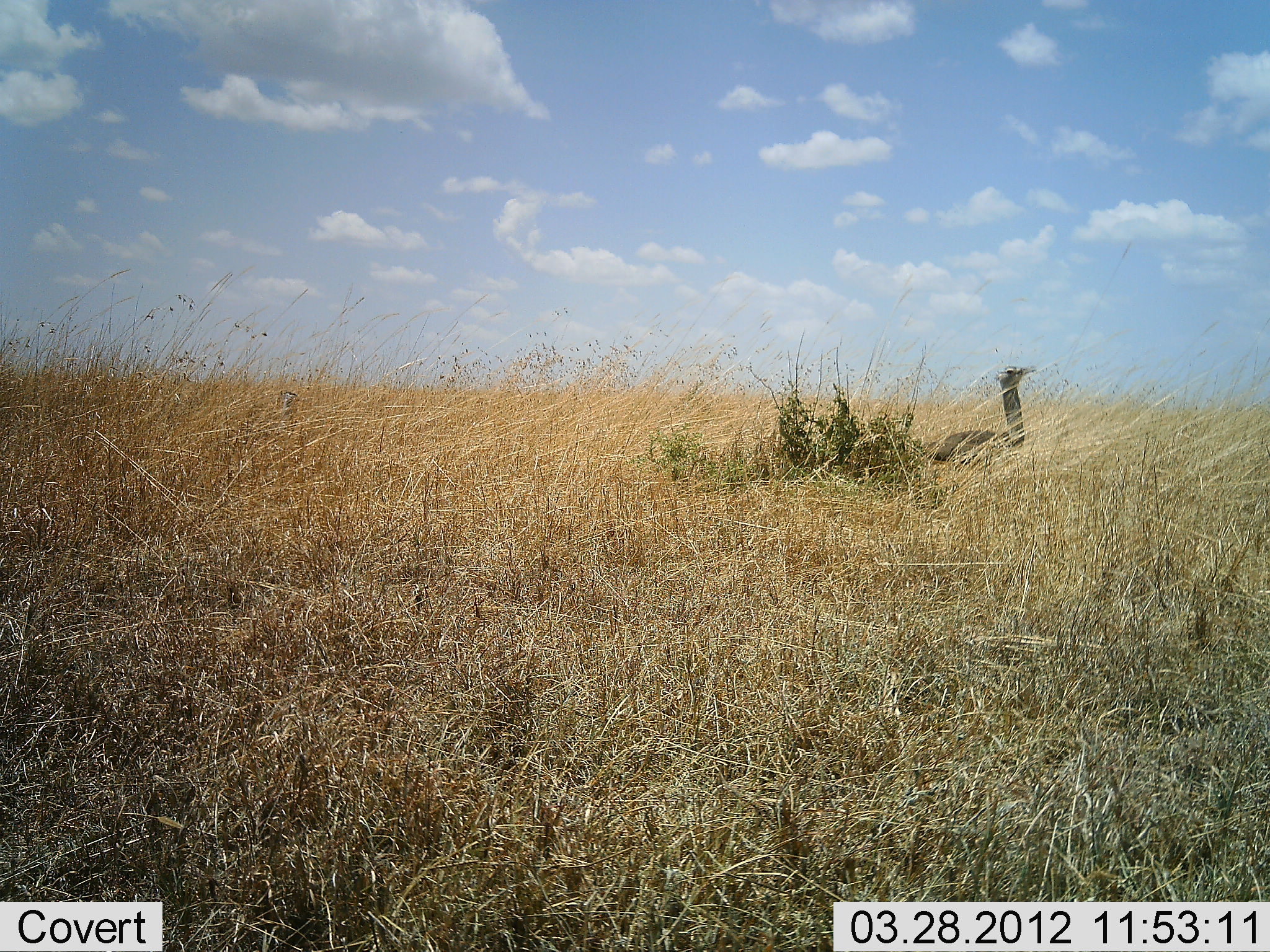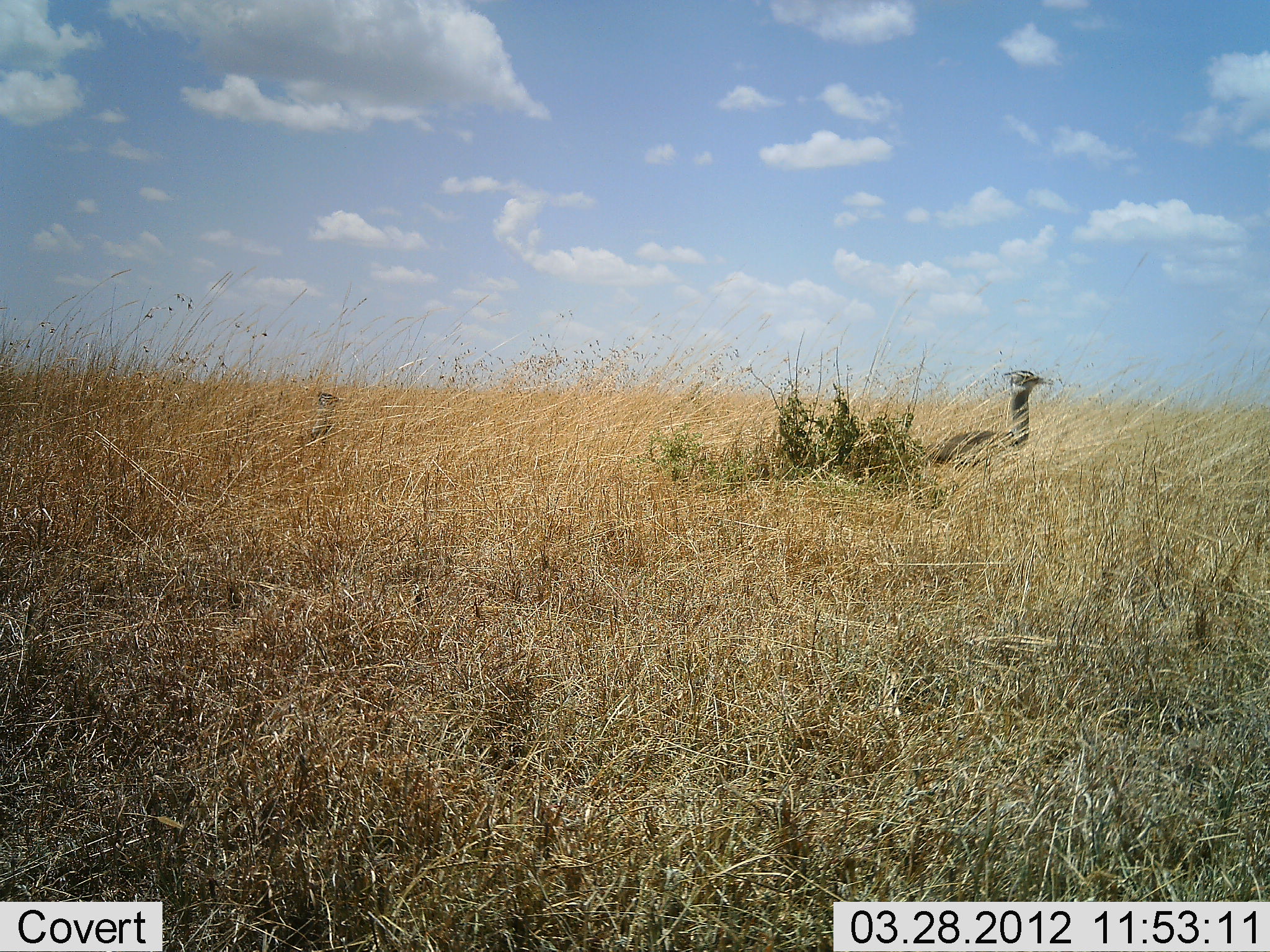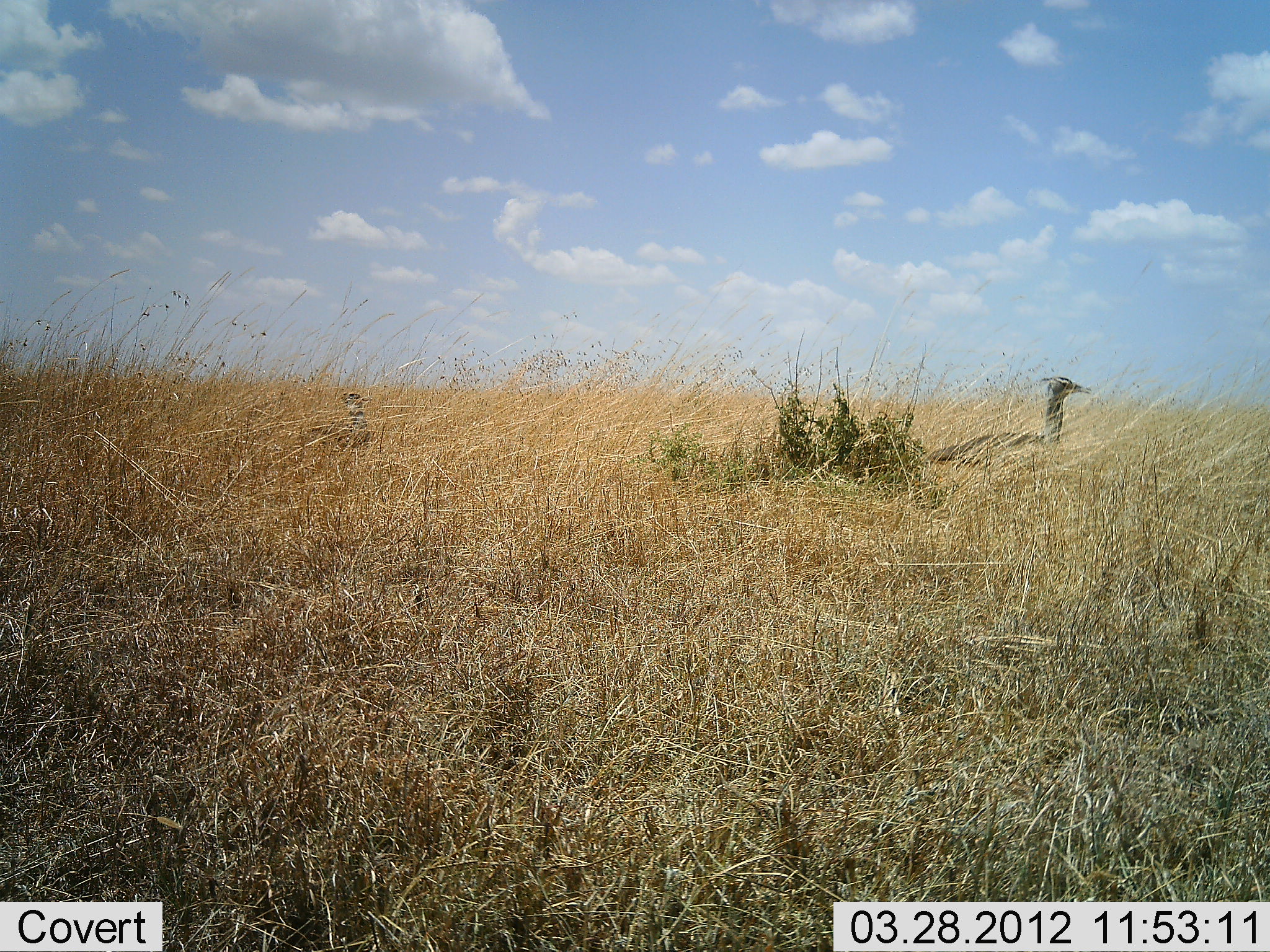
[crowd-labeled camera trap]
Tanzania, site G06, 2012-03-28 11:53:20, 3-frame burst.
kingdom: Animalia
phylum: Chordata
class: Aves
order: Otidiformes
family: Otididae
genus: Ardeotis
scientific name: Ardeotis kori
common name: kori bustard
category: koribustard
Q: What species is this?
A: Koribustard (kori bustard) (Ardeotis kori).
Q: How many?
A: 2.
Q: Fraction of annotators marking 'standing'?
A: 8%.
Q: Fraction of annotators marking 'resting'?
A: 8%.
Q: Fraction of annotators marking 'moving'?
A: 85%.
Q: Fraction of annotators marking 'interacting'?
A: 0%.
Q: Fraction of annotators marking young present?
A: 8%.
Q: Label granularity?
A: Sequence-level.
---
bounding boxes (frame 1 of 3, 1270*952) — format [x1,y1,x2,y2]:
animal: [912,364,1038,471]; [230,391,302,451]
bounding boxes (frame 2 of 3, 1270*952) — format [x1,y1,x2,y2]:
animal: [911,368,1055,473]; [286,389,348,452]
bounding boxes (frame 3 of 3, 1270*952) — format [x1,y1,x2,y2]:
animal: [914,374,1093,483]; [293,391,375,463]